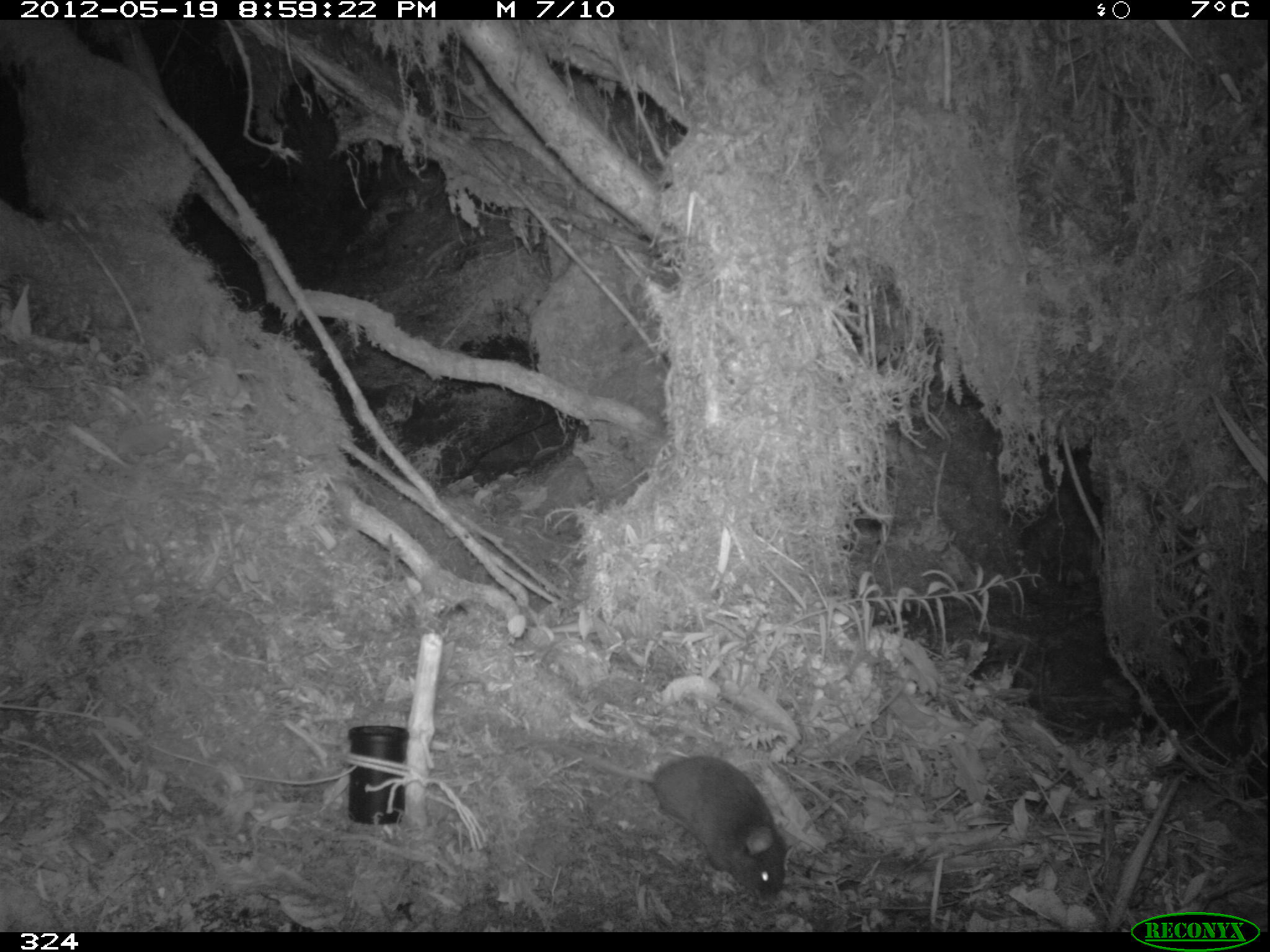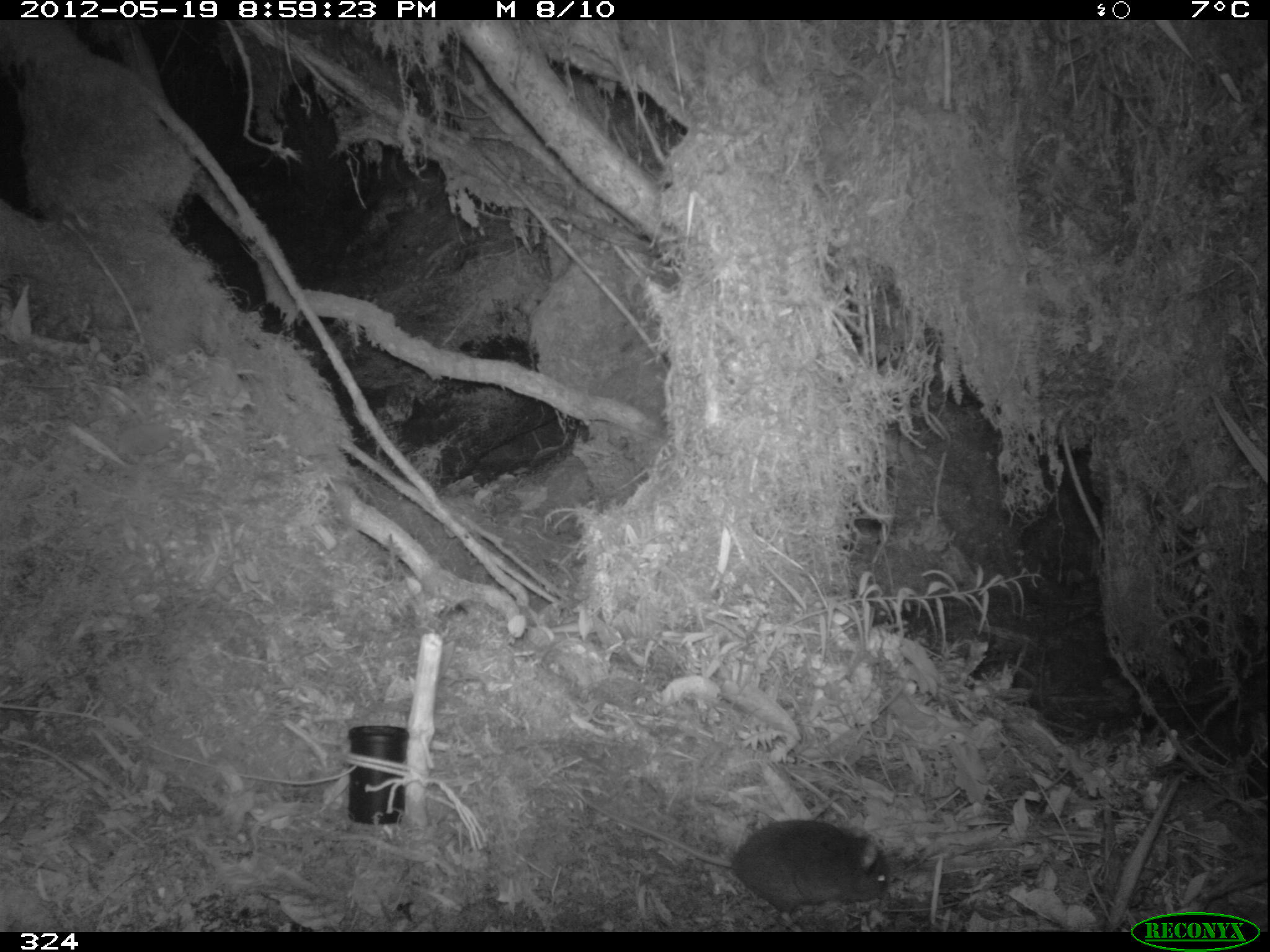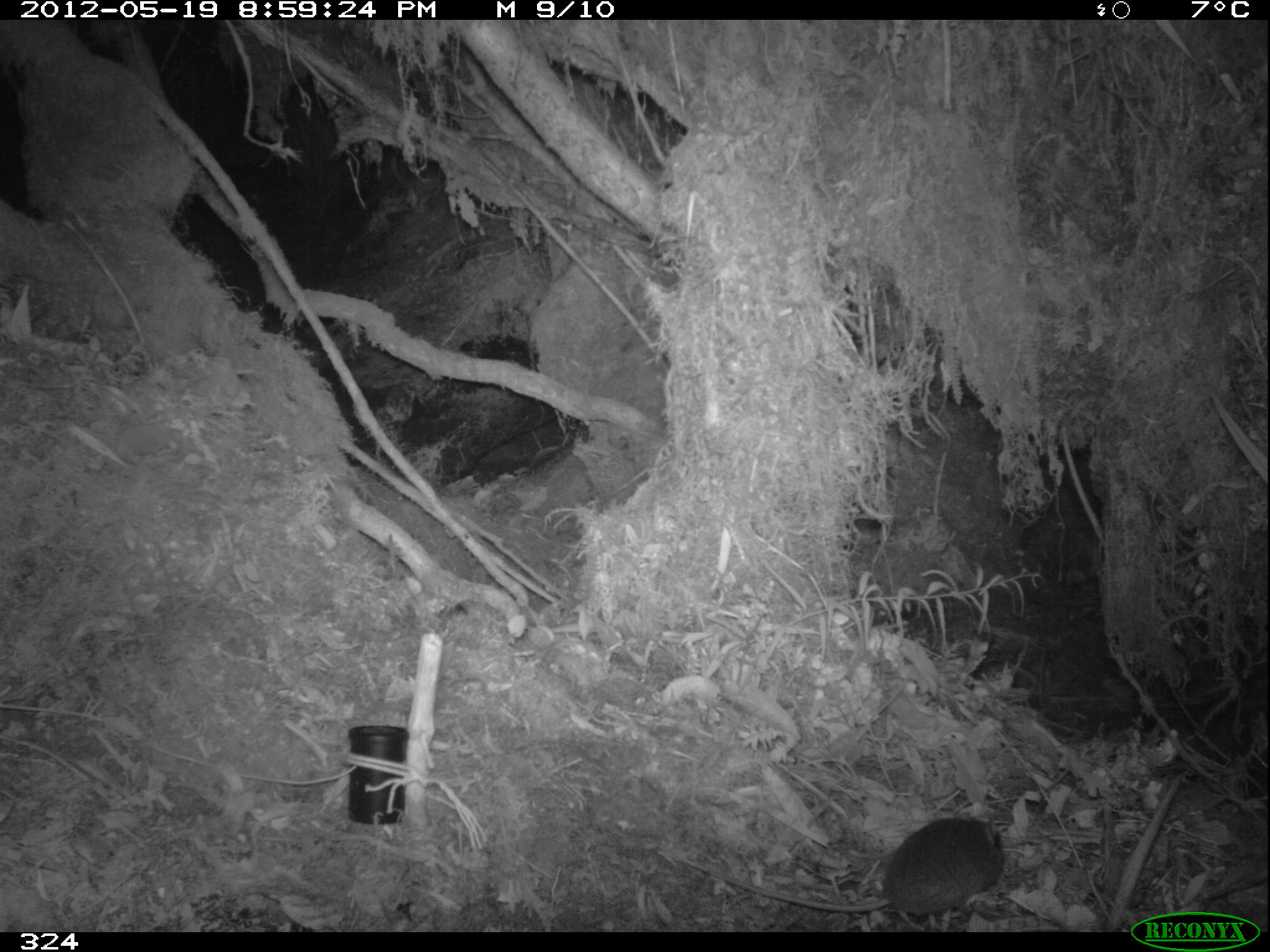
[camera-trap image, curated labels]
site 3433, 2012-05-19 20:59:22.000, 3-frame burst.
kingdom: Animalia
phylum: Chordata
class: Mammalia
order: Rodentia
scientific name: Rodentia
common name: rodents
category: unknown rodent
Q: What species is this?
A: Unknown rodent (rodents) (Rodentia).